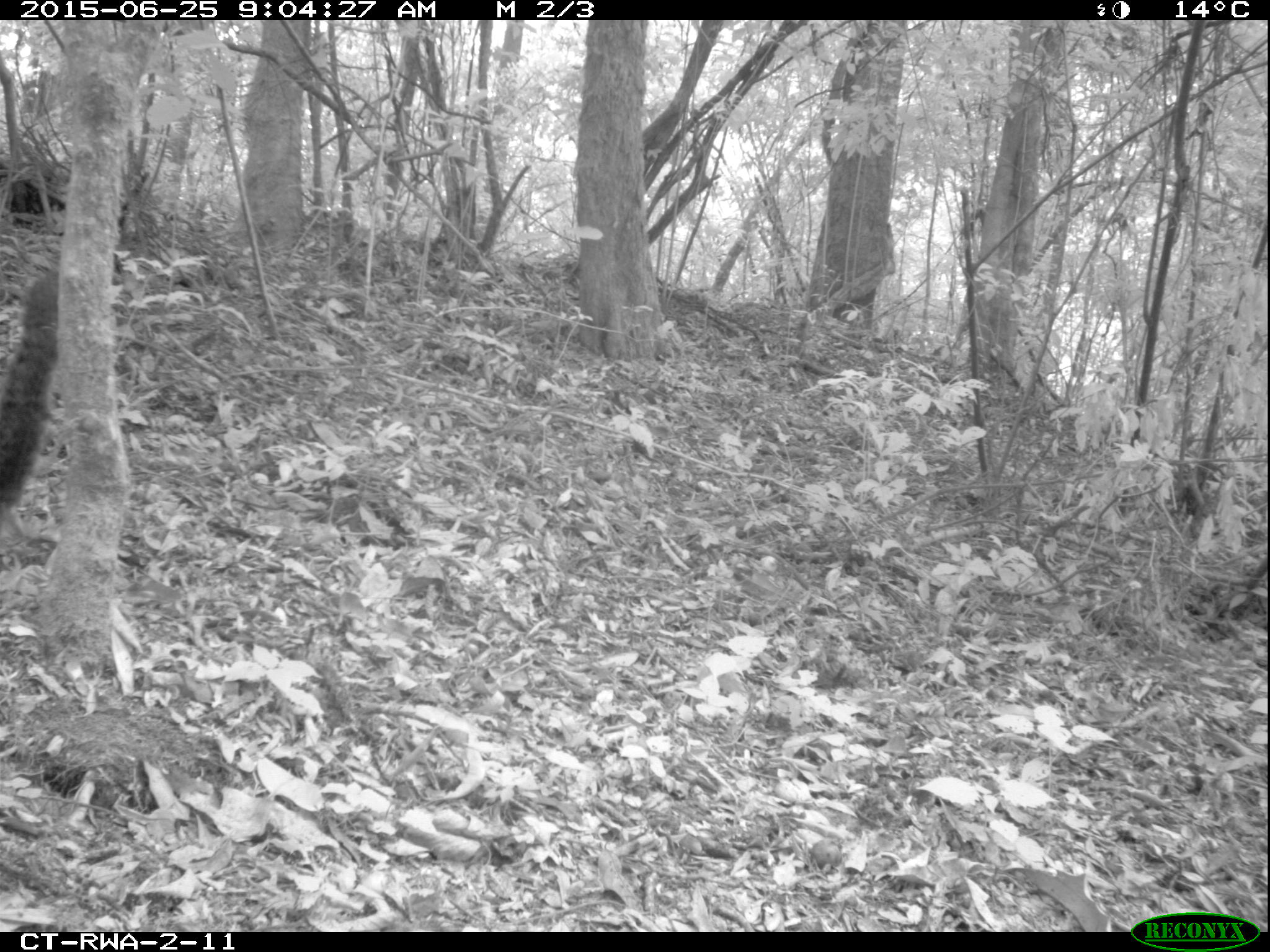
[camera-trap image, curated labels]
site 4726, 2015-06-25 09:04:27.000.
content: unidentified animal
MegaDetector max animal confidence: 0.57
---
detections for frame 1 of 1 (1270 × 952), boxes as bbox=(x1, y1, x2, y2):
unidentifiable: bbox=(0, 266, 60, 545)